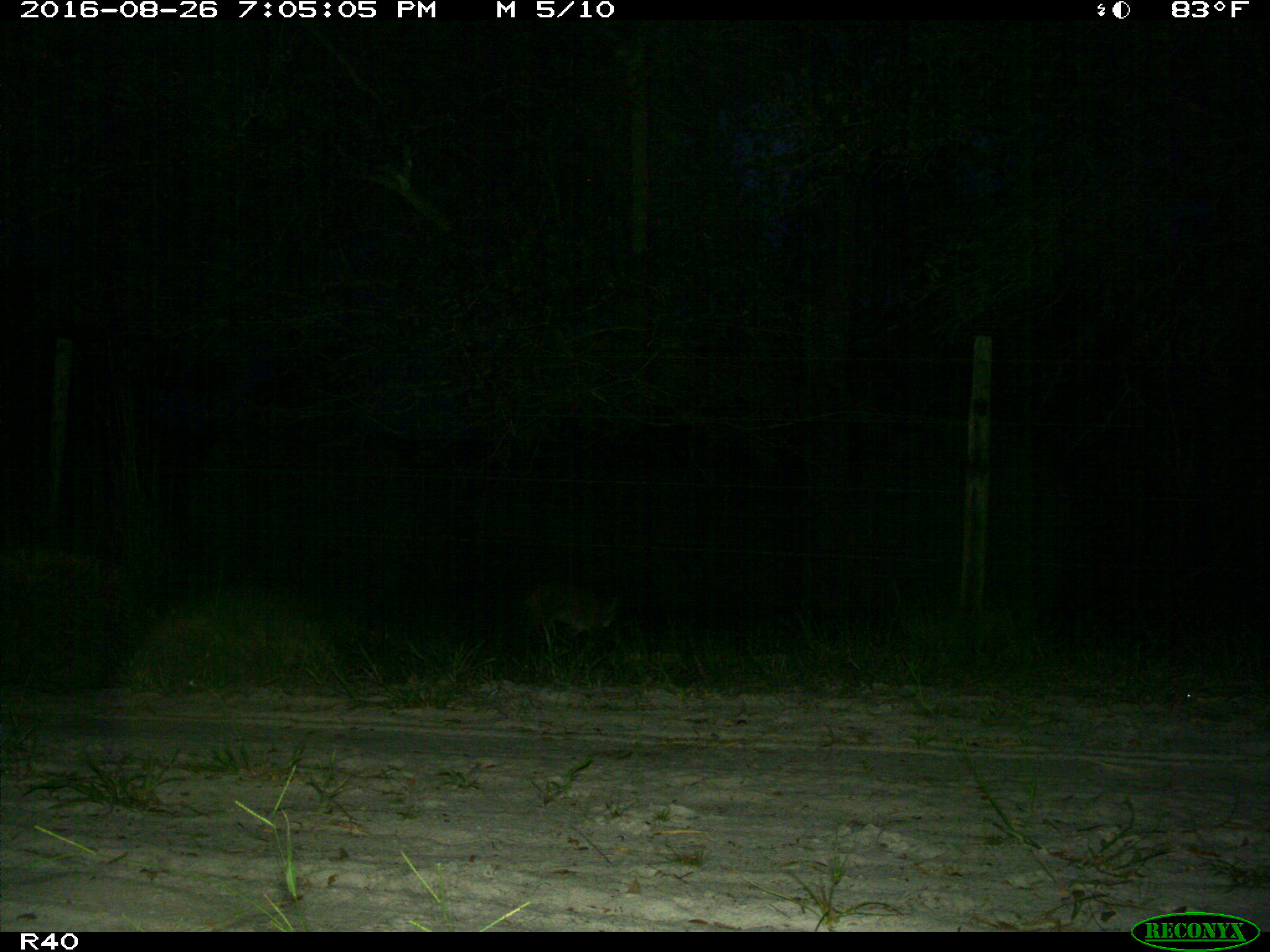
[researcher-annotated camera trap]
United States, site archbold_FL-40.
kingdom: Animalia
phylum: Chordata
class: Mammalia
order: Carnivora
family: Felidae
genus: Lynx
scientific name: Lynx rufus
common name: bobcat